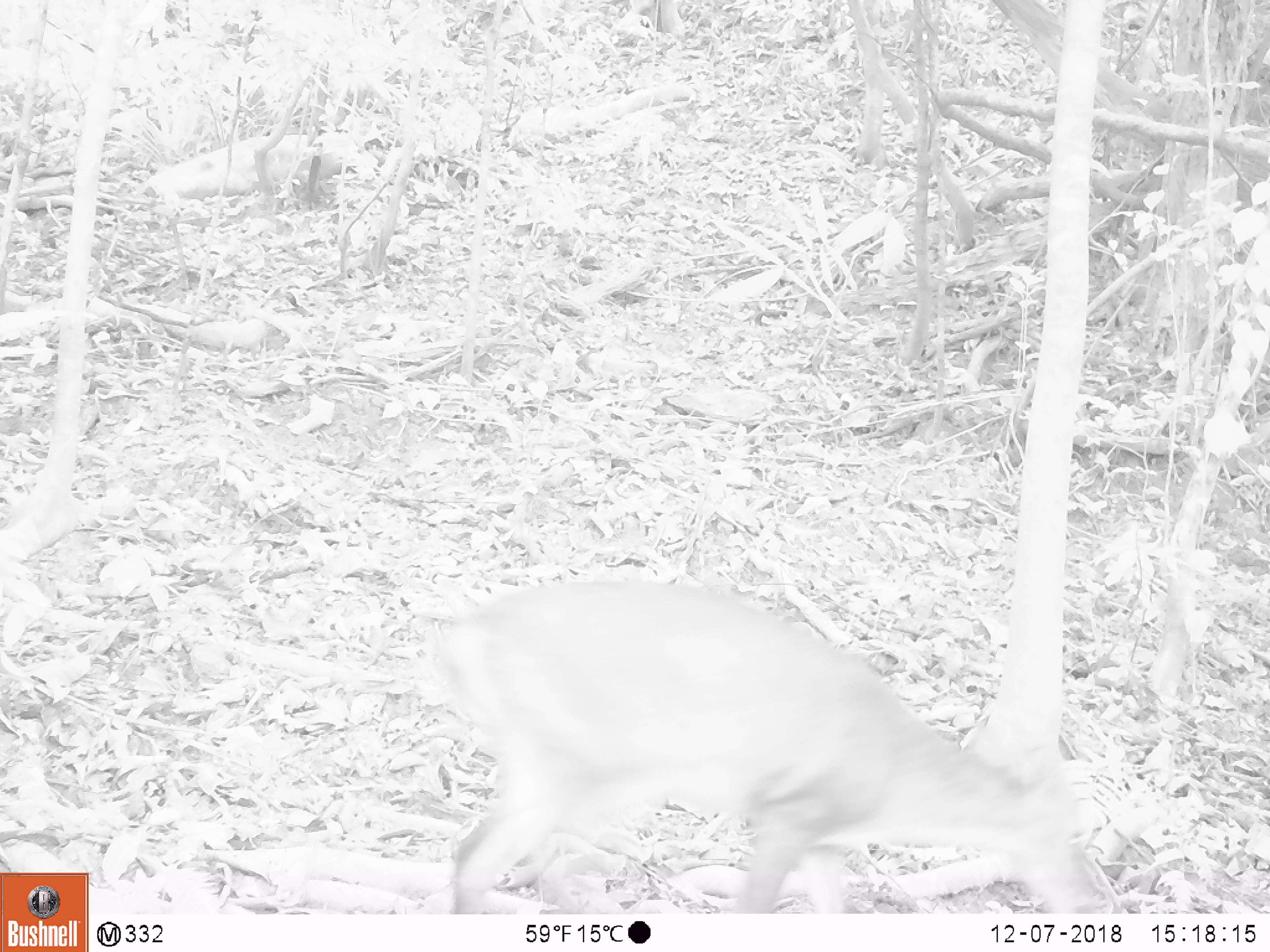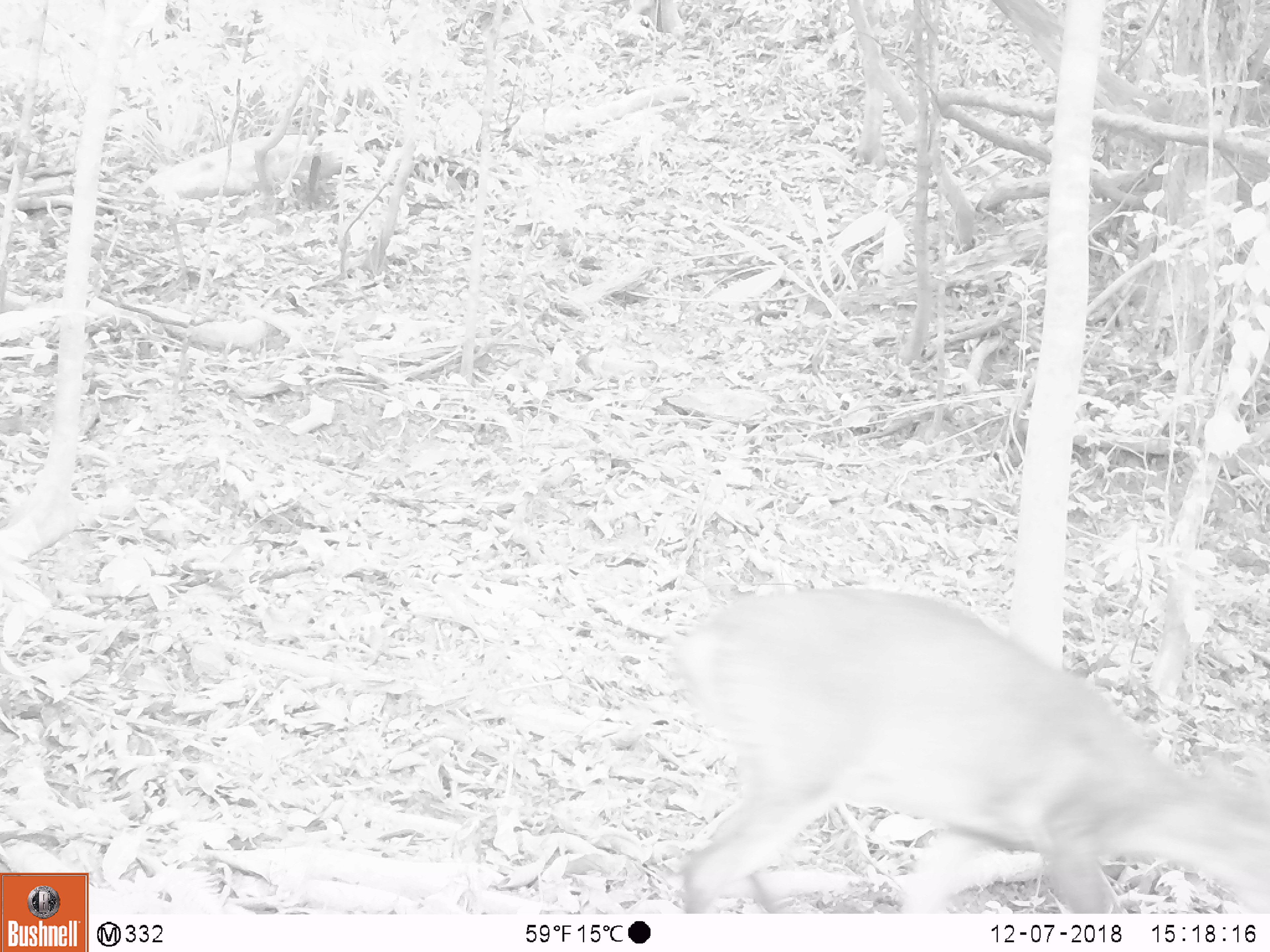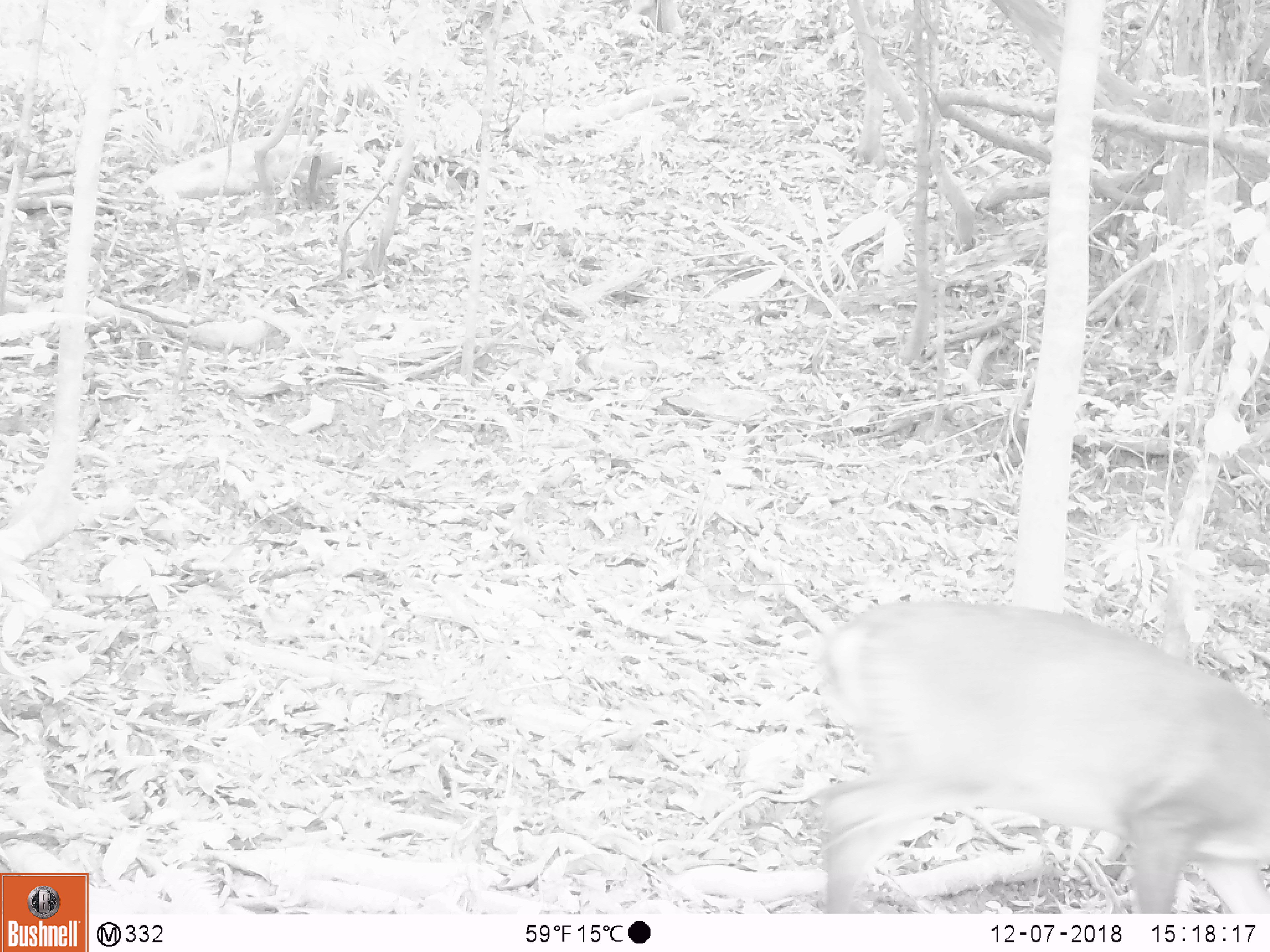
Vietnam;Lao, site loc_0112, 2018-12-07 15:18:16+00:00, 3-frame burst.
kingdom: Animalia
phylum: Chordata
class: Mammalia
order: Artiodactyla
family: Cervidae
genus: Muntiacus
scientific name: Muntiacus vuquangensis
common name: large-antlered muntjac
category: large antlered muntjac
Large antlered muntjac (large-antlered muntjac) (Muntiacus vuquangensis). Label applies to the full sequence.